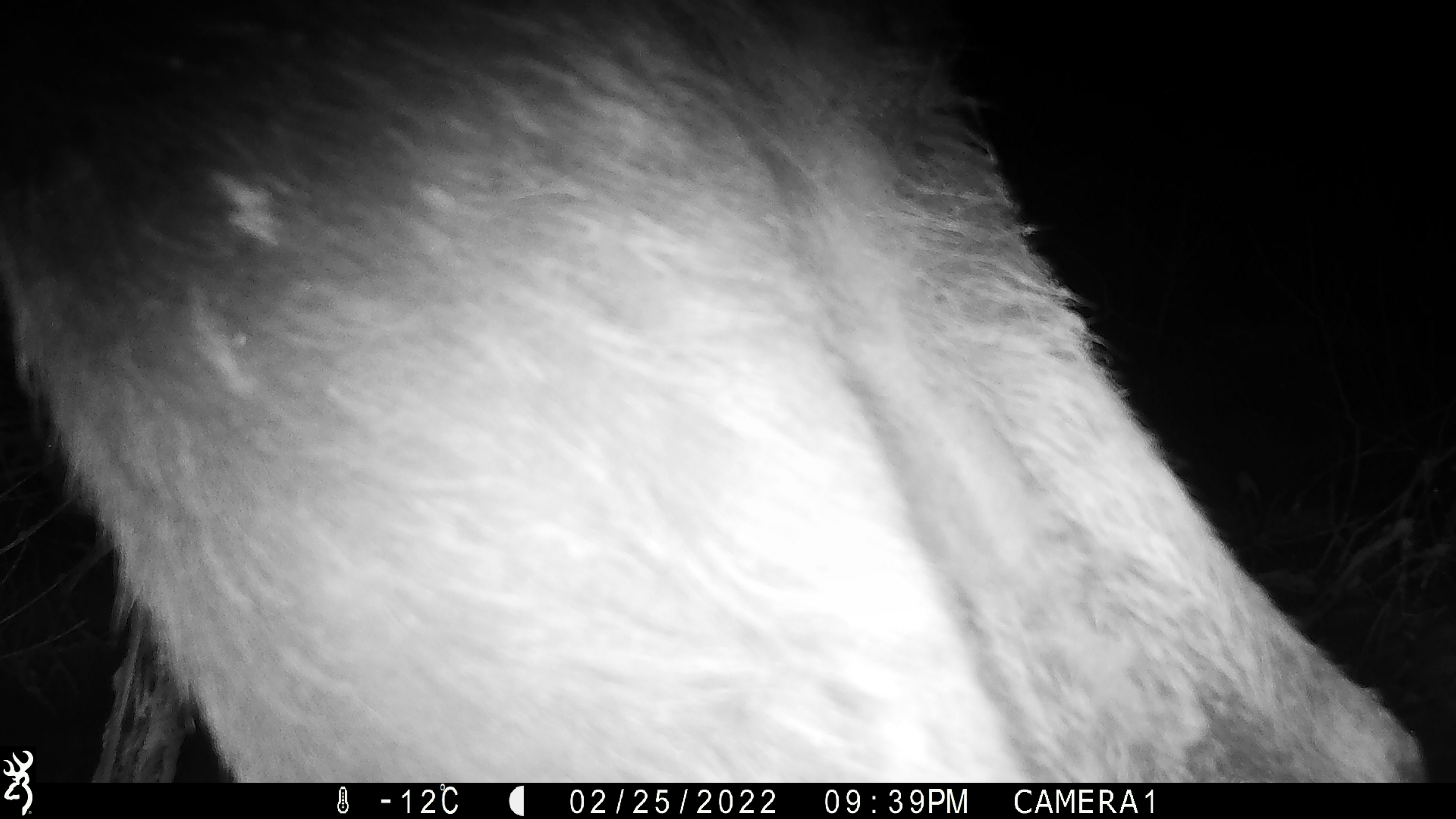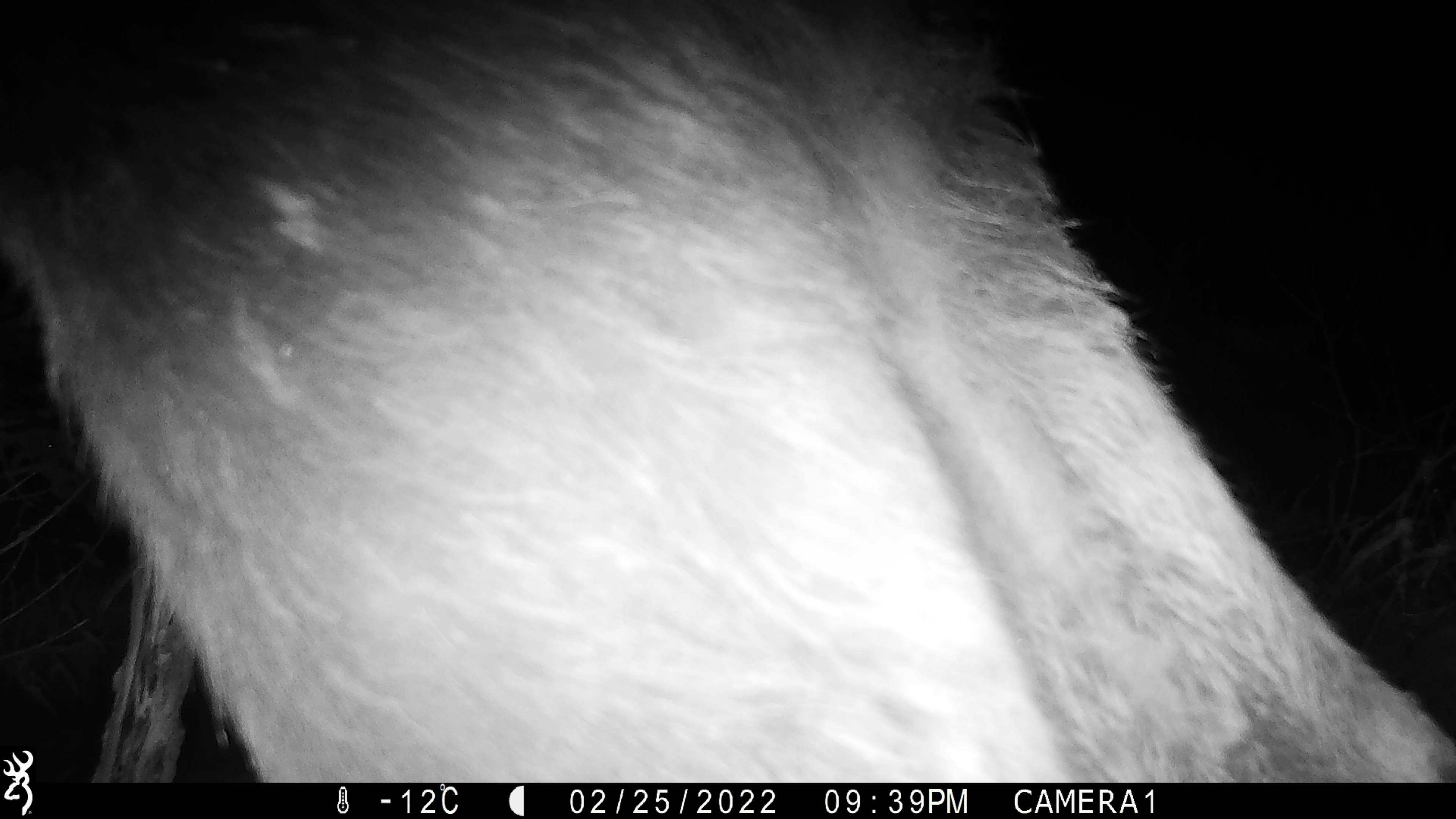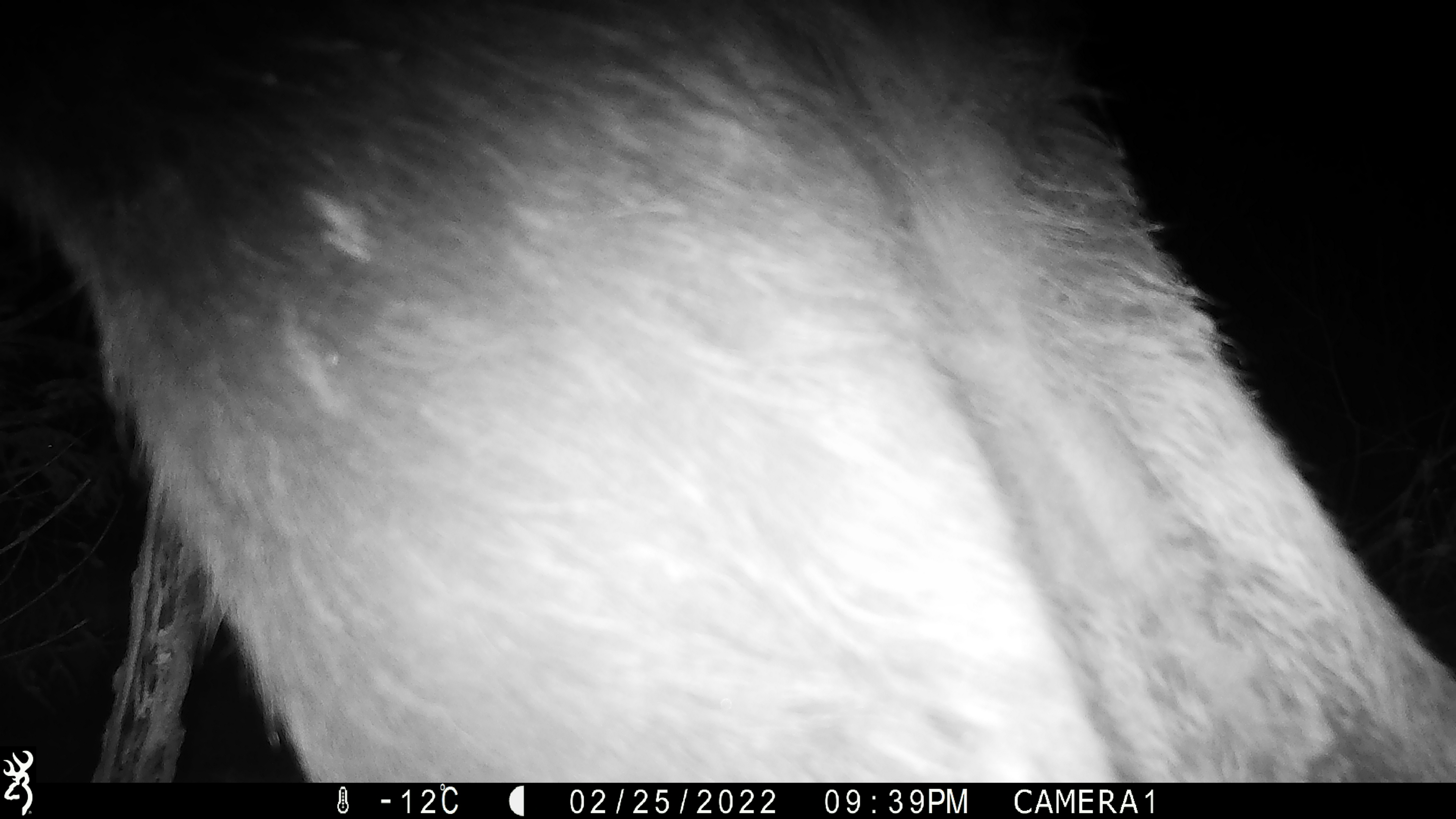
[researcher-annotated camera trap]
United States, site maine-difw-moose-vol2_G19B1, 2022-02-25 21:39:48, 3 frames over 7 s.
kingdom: Animalia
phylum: Chordata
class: Mammalia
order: Artiodactyla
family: Cervidae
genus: Alces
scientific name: Alces alces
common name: moose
Moose (Alces alces).